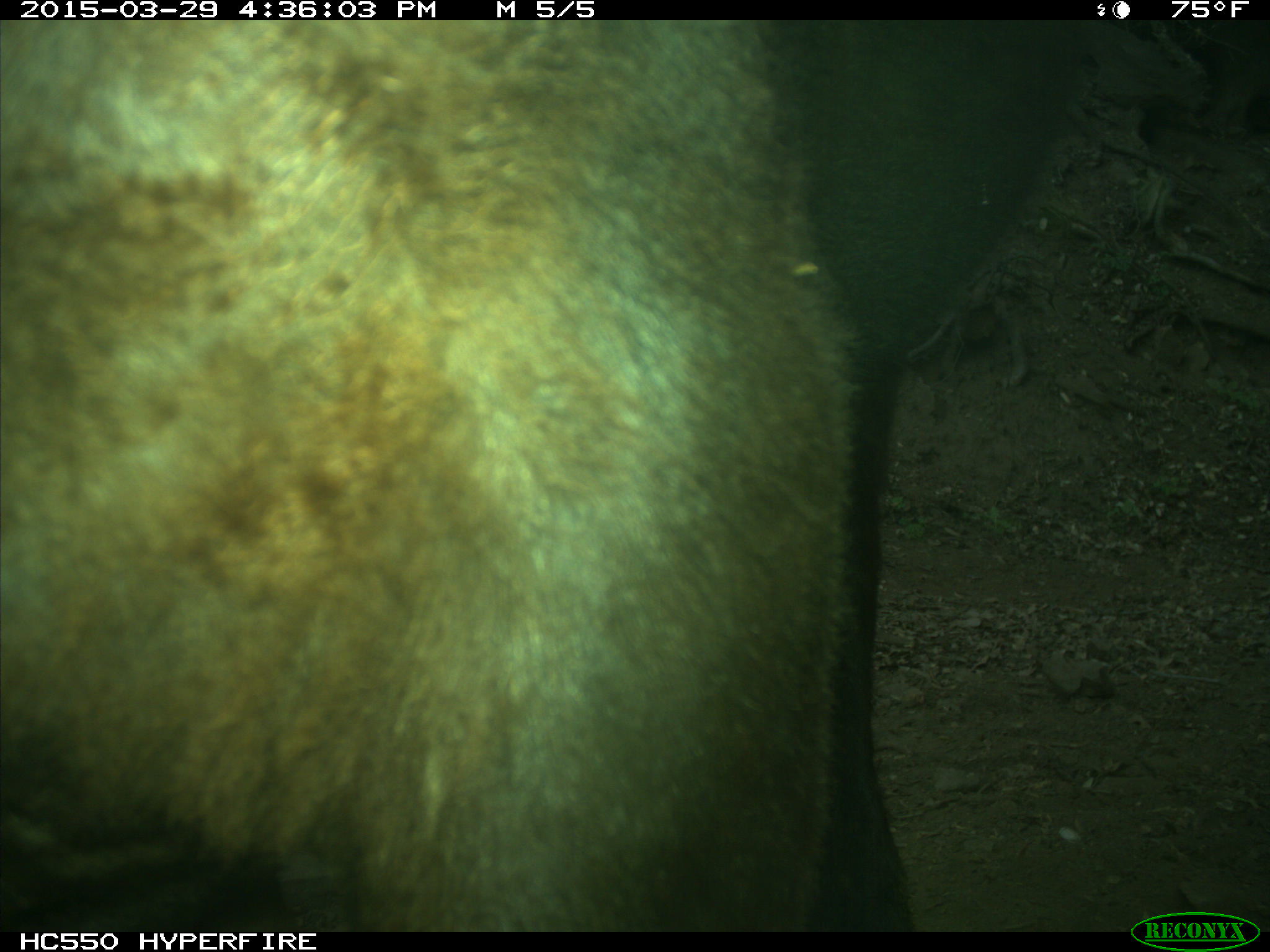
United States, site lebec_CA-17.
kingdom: Animalia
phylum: Chordata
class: Mammalia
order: Artiodactyla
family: Bovidae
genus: Bos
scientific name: Bos taurus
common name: domestic cow